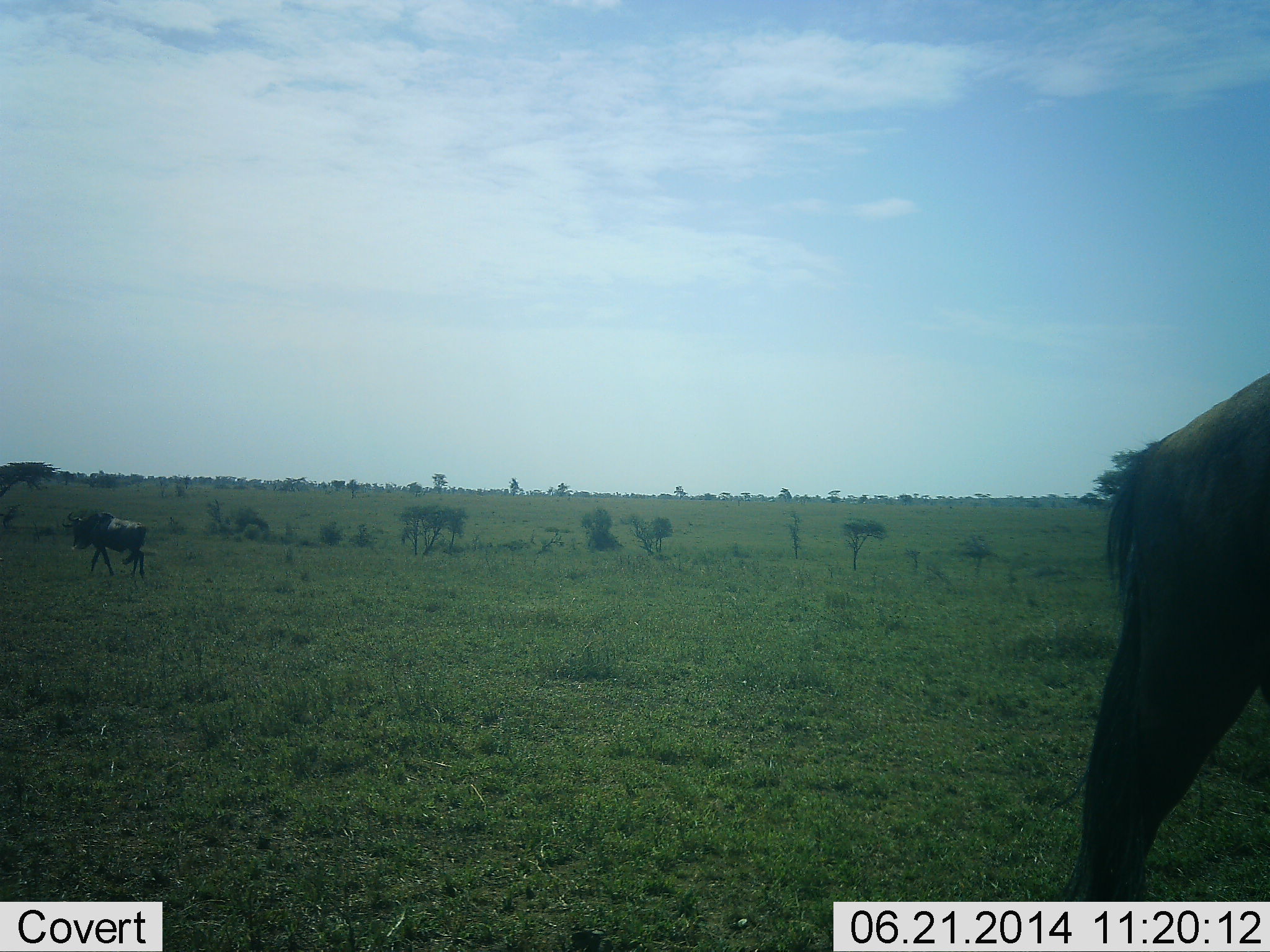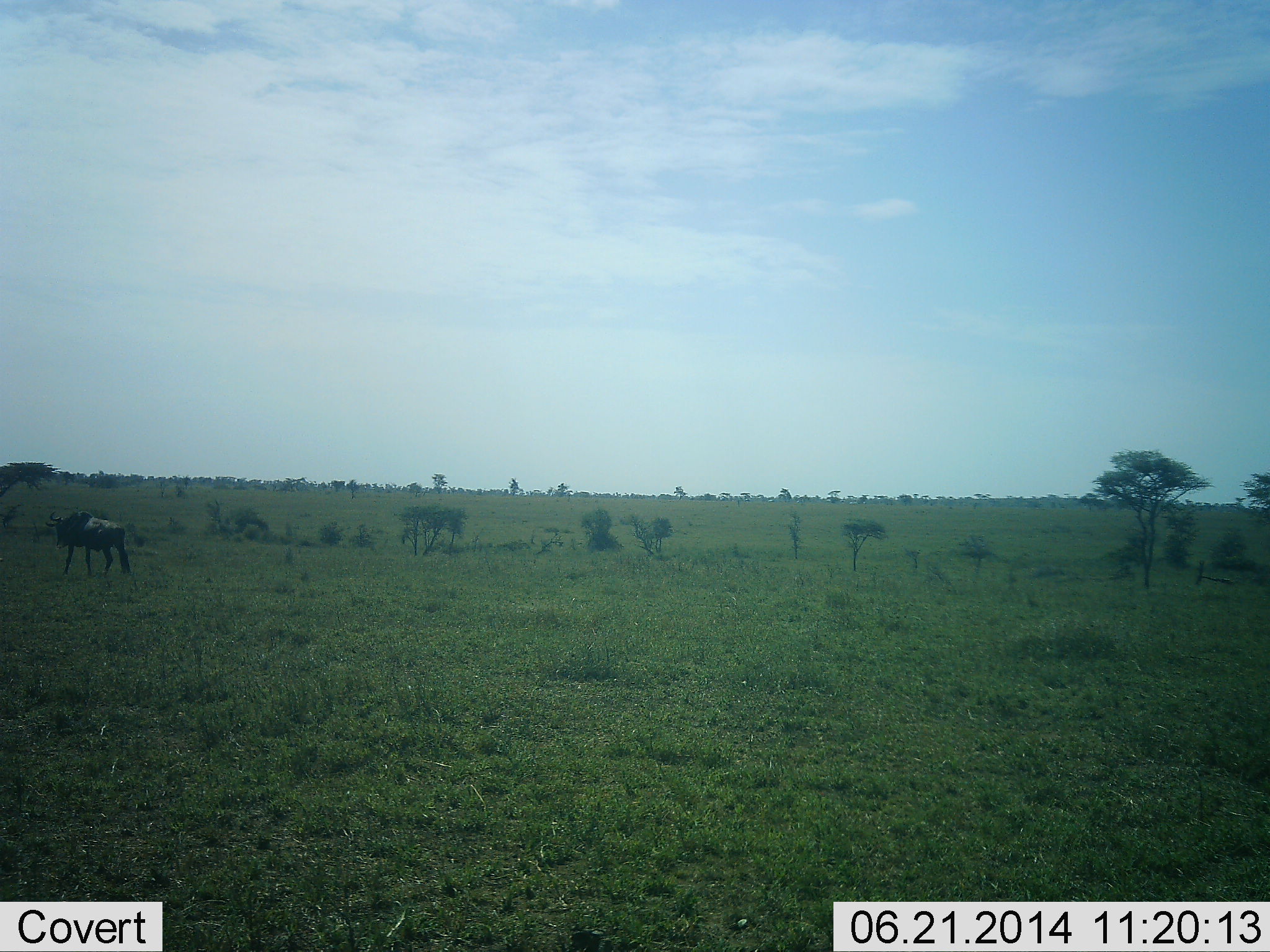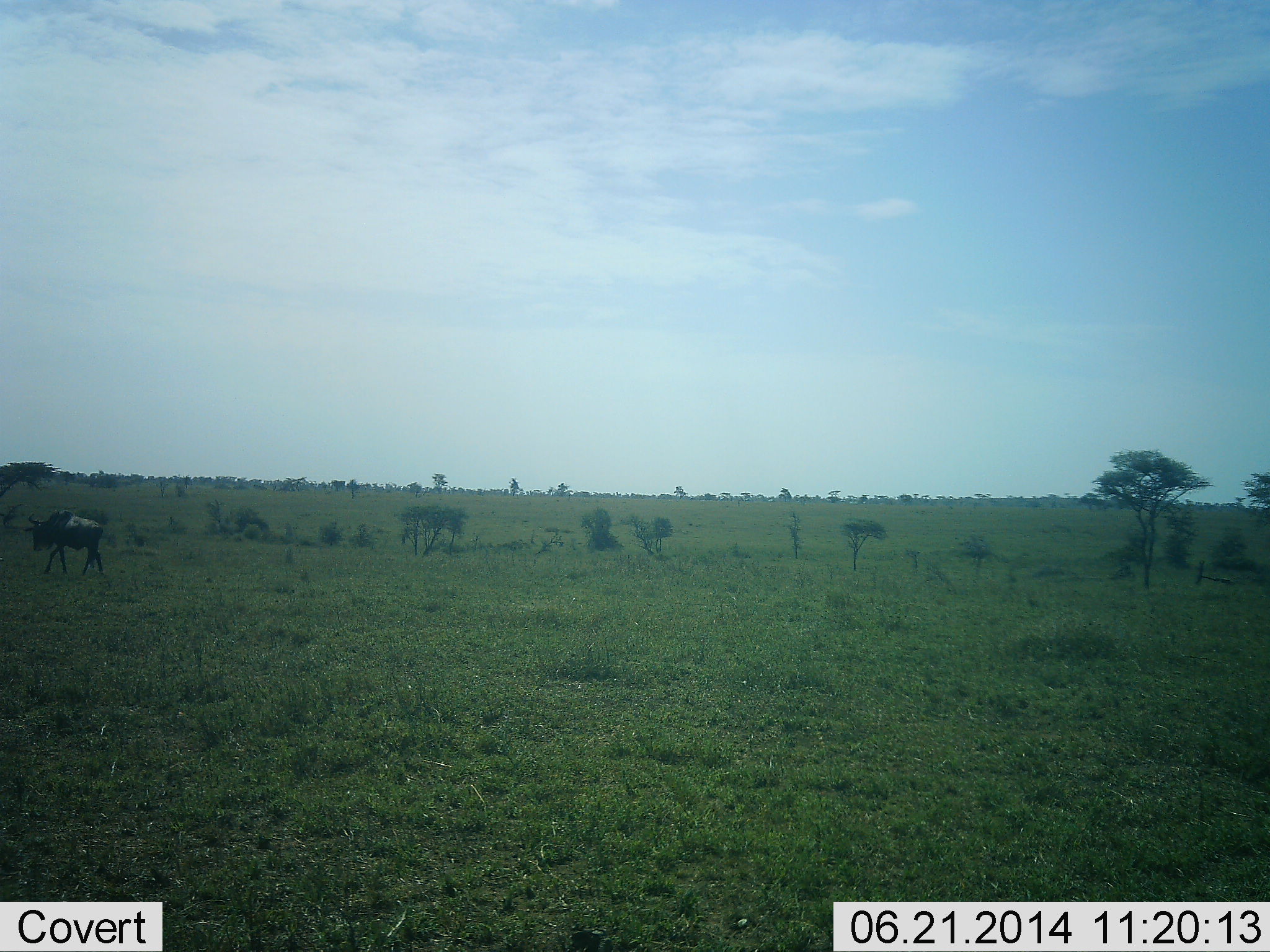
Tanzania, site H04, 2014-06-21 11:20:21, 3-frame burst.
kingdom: Animalia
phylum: Chordata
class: Mammalia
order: Artiodactyla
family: Bovidae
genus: Connochaetes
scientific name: Connochaetes taurinus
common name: blue wildebeest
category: wildebeest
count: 2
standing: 20%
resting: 0%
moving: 80%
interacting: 0%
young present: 0%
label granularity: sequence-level